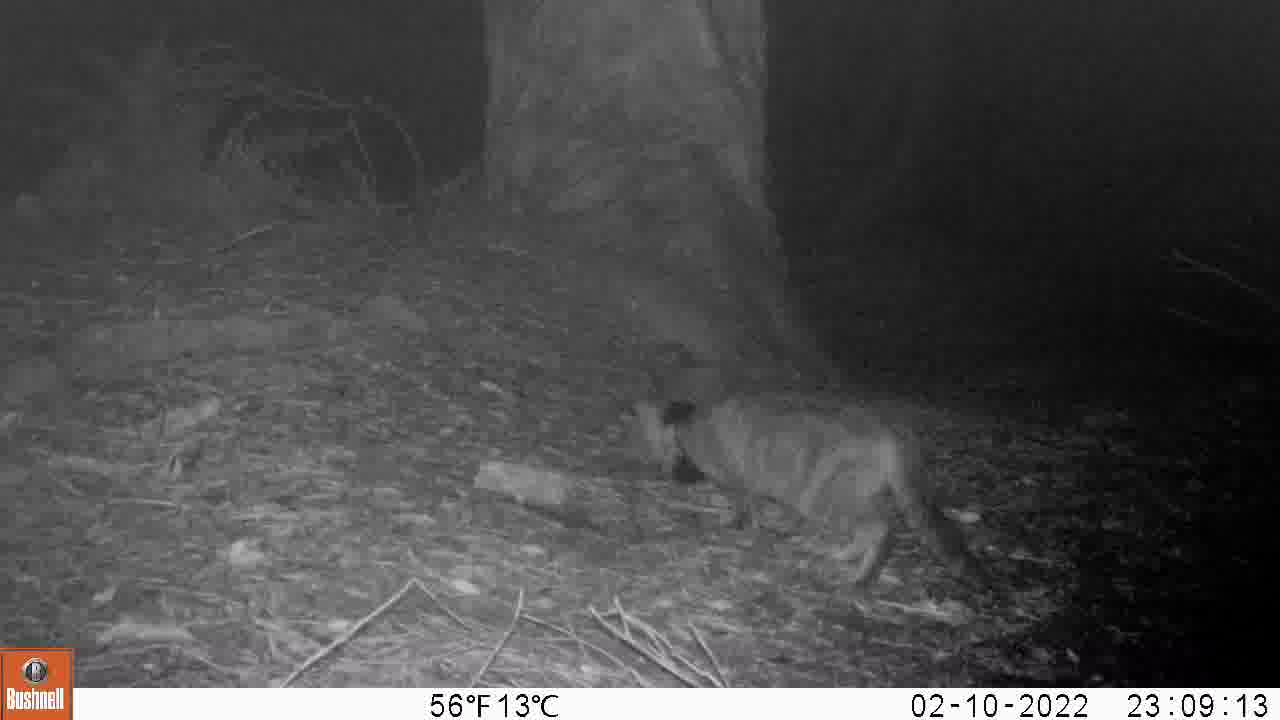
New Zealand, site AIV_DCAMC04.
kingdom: Animalia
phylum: Chordata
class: Mammalia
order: Carnivora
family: Felidae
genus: Felis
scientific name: Felis catus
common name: domestic cat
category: cat